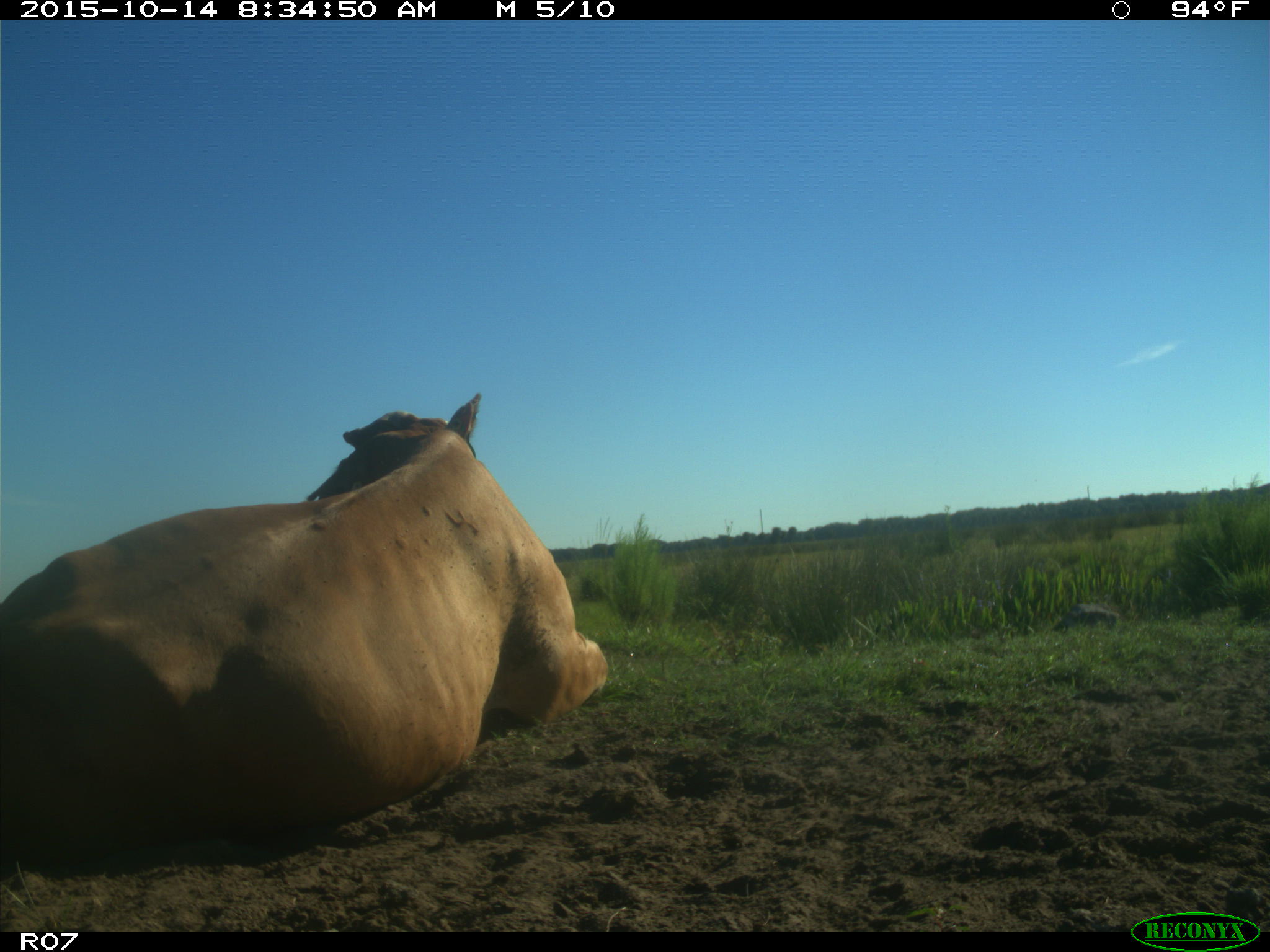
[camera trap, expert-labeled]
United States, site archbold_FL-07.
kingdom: Animalia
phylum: Chordata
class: Mammalia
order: Artiodactyla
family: Bovidae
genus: Bos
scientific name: Bos taurus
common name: domestic cow